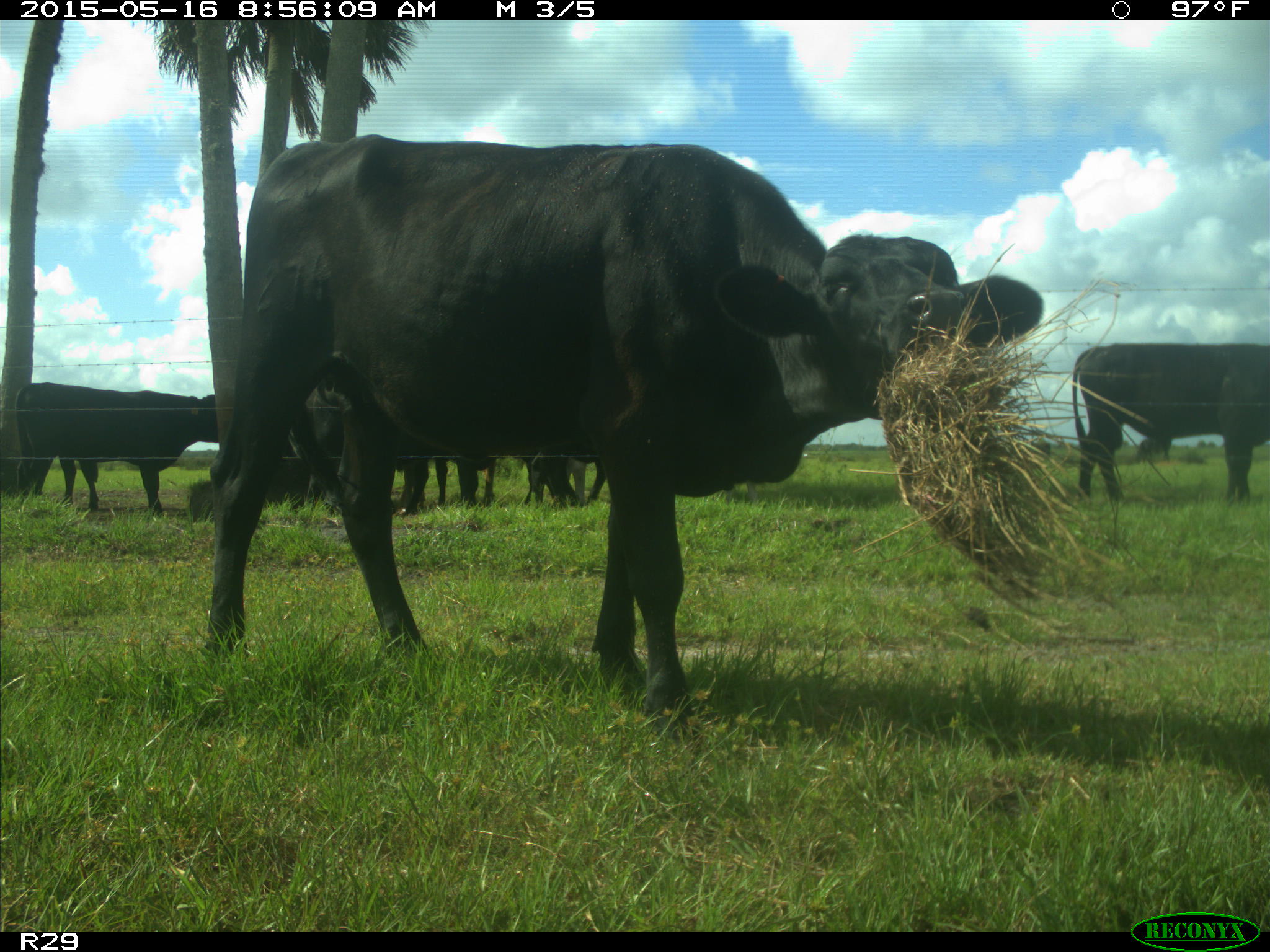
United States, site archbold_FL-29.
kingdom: Animalia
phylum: Chordata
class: Mammalia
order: Artiodactyla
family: Bovidae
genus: Bos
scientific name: Bos taurus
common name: domestic cow